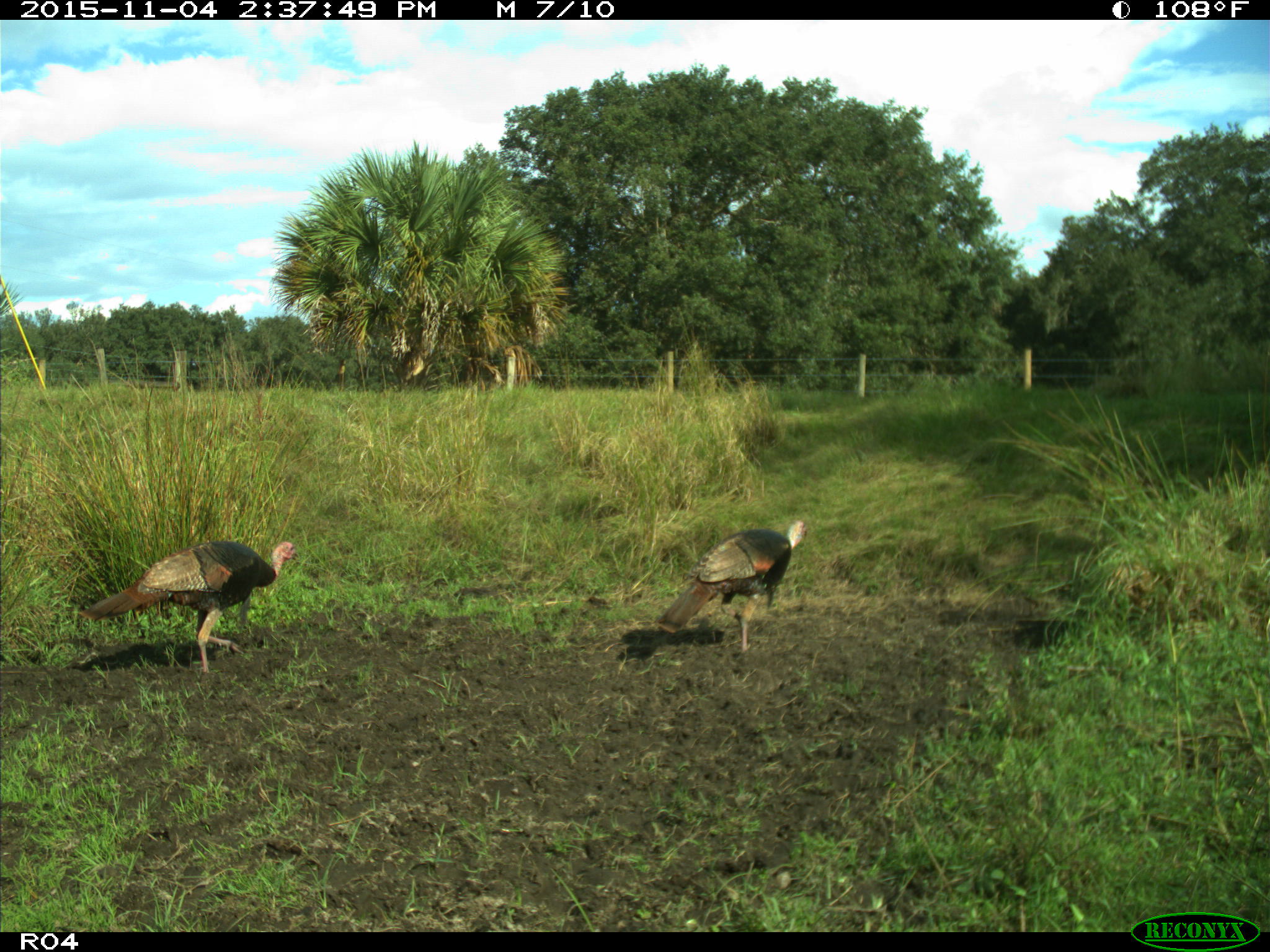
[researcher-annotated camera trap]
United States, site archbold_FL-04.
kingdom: Animalia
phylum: Chordata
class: Aves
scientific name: Aves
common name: birds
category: unidentified bird